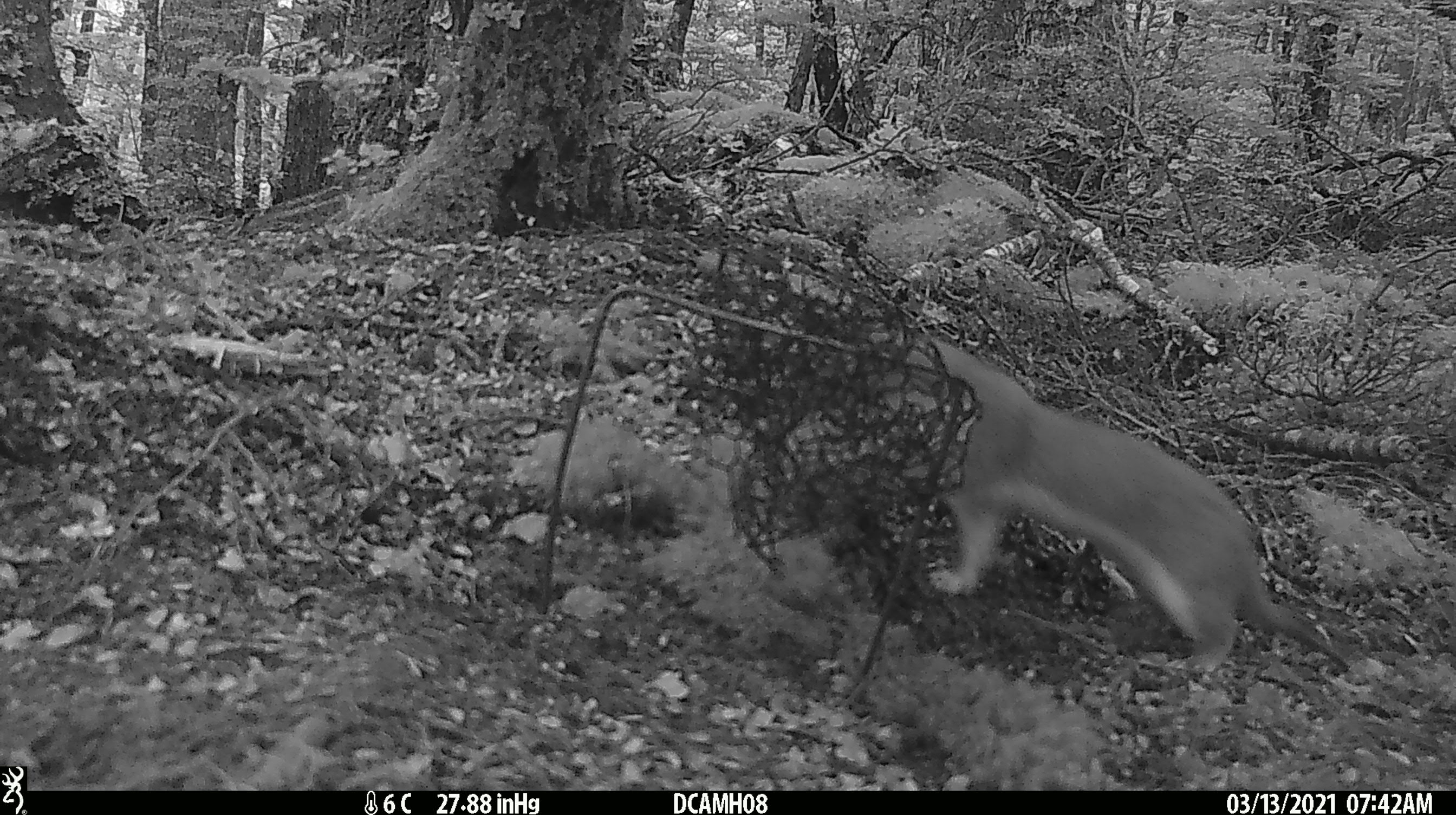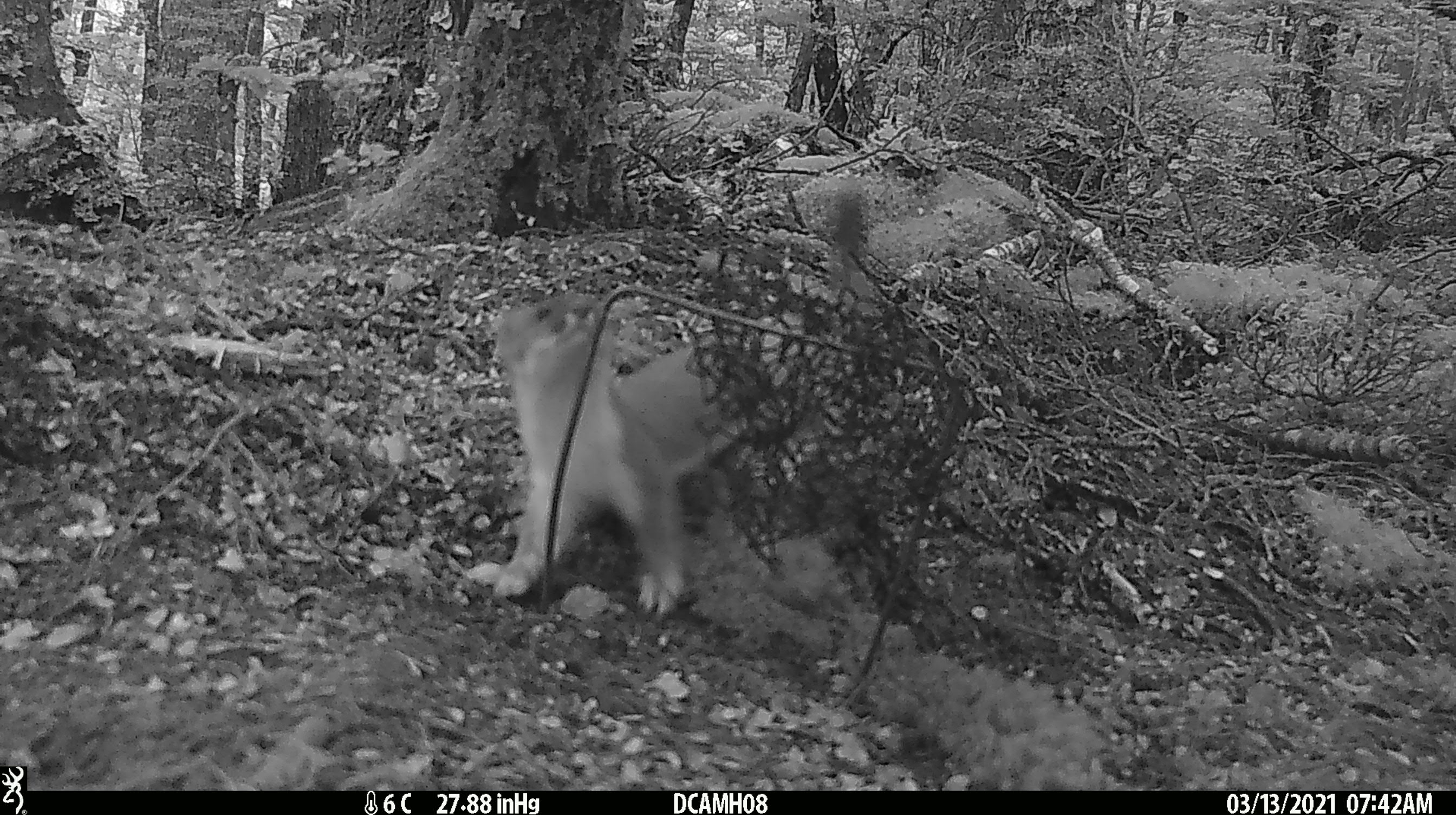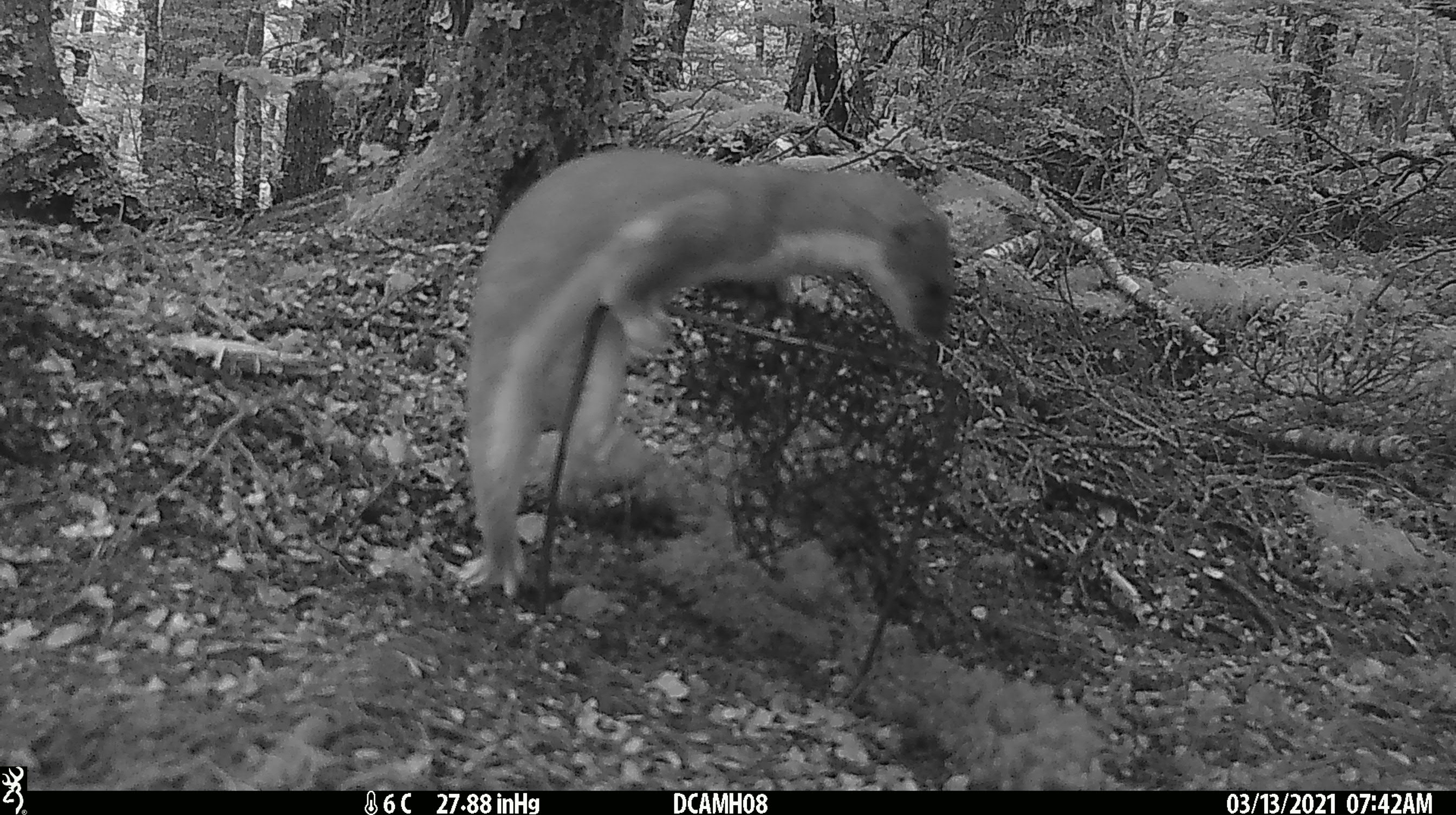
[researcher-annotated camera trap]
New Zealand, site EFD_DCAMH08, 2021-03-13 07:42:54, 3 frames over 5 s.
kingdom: Animalia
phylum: Chordata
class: Mammalia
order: Carnivora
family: Mustelidae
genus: Mustela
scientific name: Mustela erminea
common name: stoat